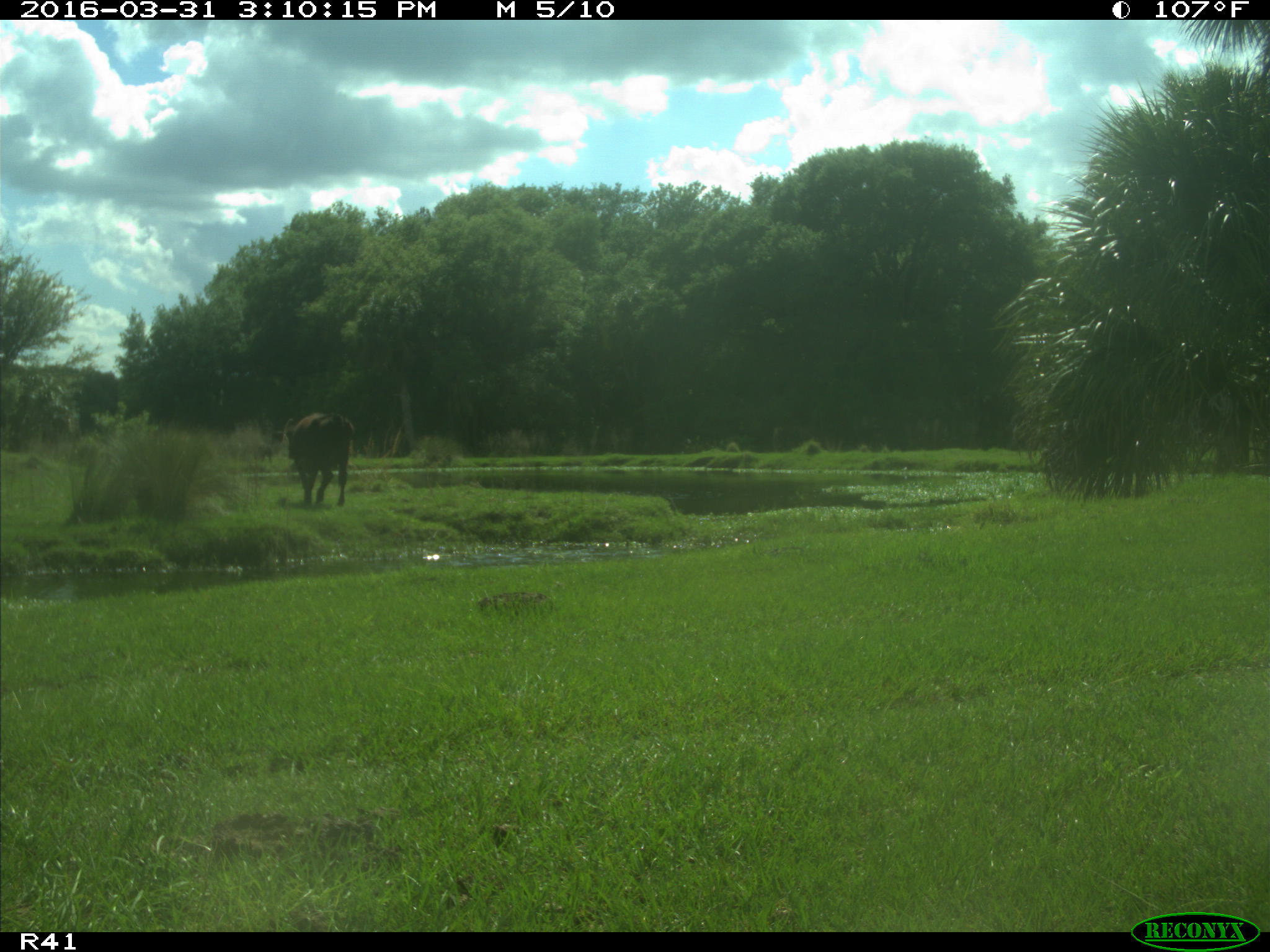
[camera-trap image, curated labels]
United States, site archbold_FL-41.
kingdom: Animalia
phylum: Chordata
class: Mammalia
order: Artiodactyla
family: Bovidae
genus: Bos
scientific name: Bos taurus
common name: domestic cow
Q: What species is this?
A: Bos taurus (domestic cow).